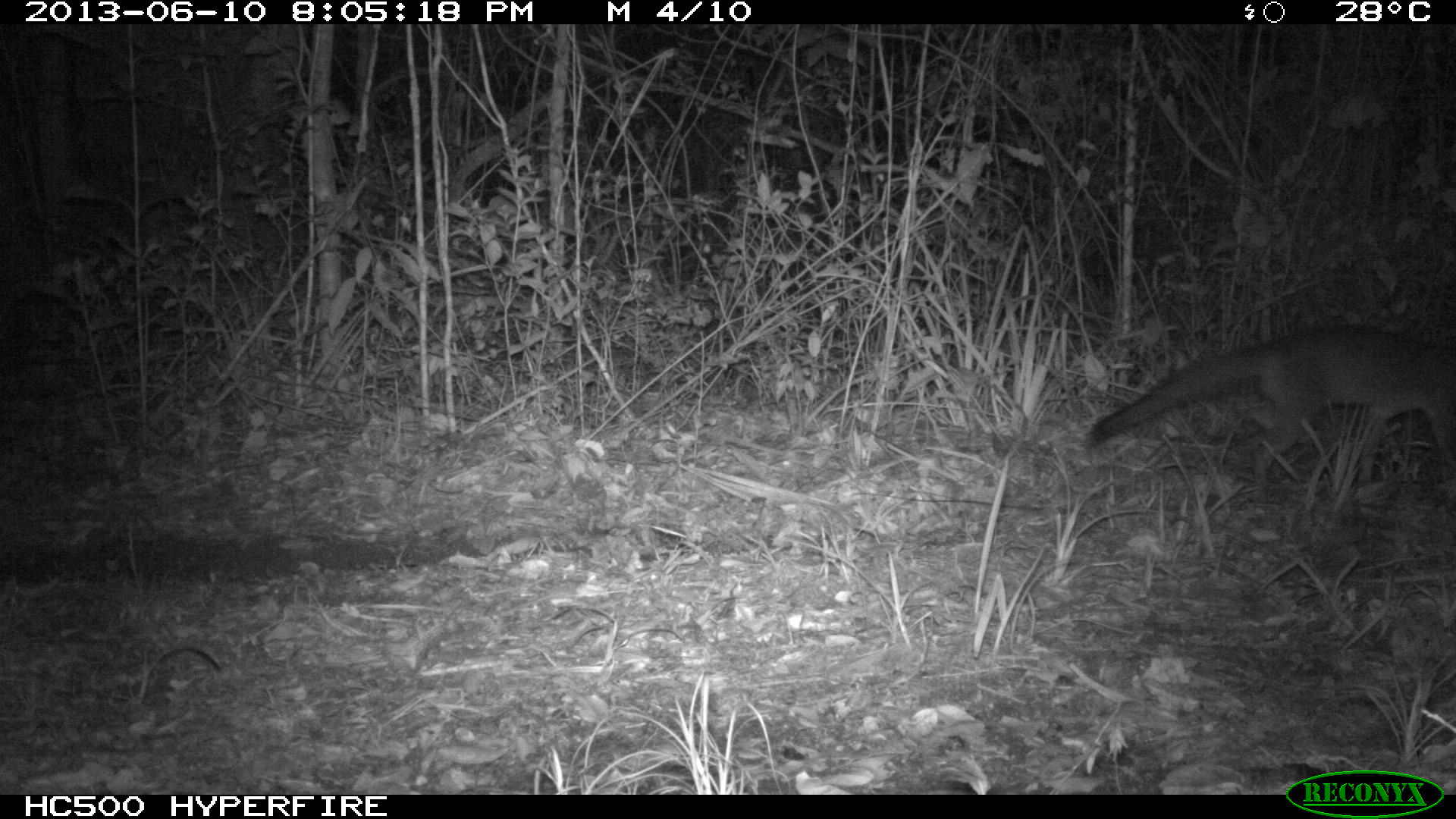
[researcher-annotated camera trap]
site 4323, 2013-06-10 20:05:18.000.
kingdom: Animalia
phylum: Chordata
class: Mammalia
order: Carnivora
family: Canidae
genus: Urocyon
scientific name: Urocyon cinereoargenteus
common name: gray fox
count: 1